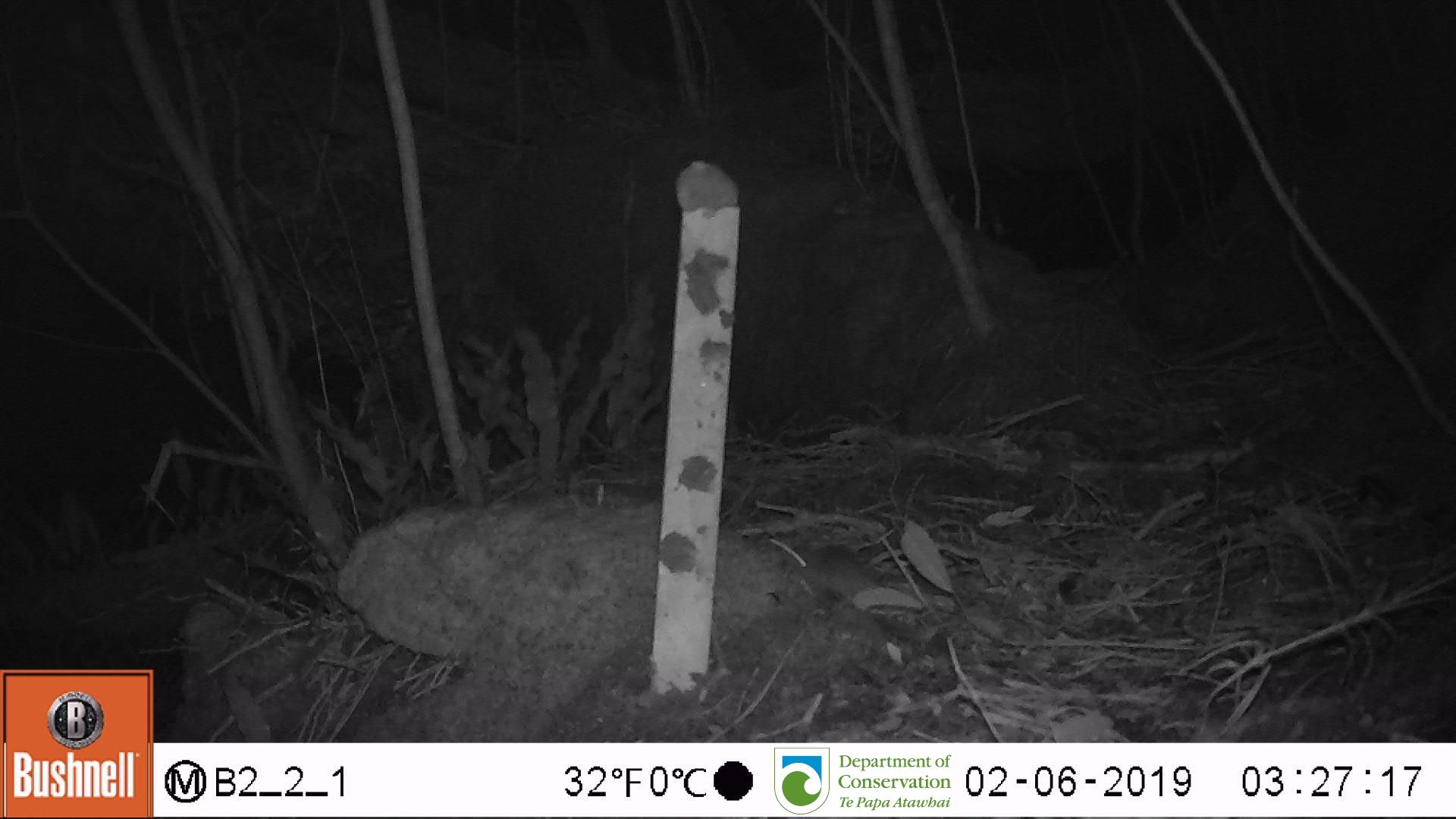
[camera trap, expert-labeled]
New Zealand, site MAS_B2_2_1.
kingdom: Animalia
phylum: Chordata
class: Mammalia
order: Rodentia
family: Muridae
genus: Mus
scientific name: Mus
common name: mouse